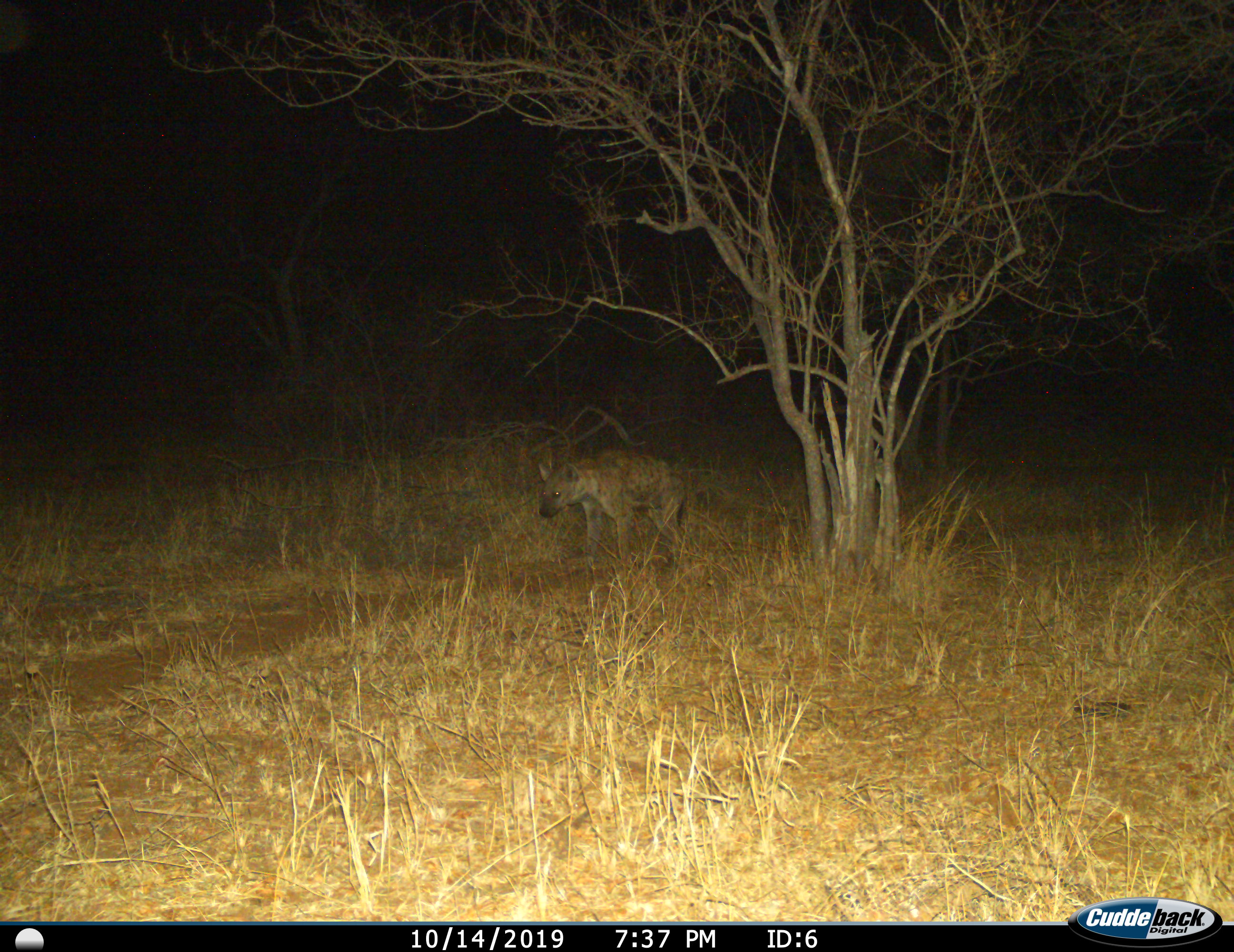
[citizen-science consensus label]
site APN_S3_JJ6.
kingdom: Animalia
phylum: Chordata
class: Mammalia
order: Carnivora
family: Hyaenidae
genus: Crocuta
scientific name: Crocuta crocuta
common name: spotted hyena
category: hyenaspotted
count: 1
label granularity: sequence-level